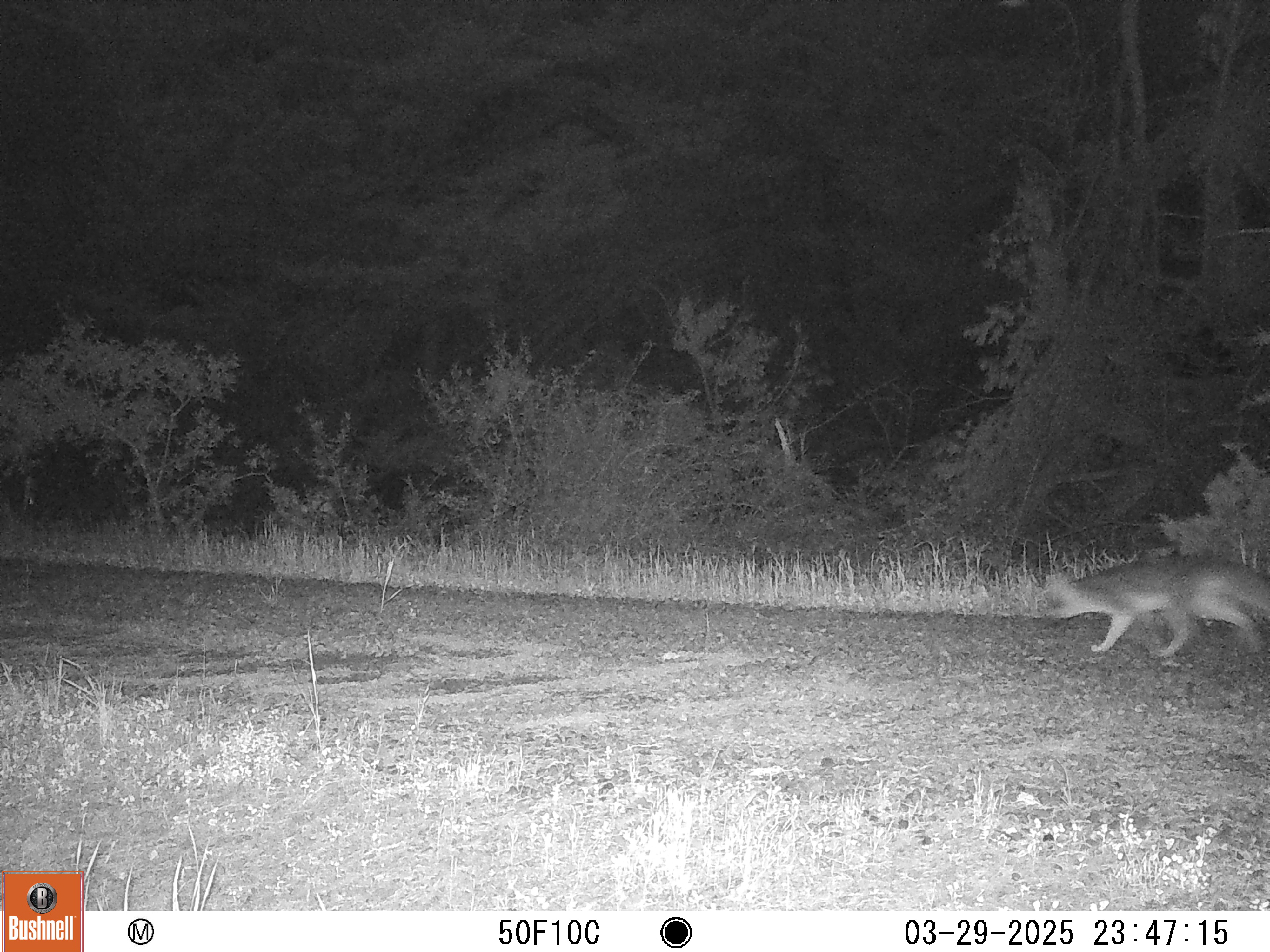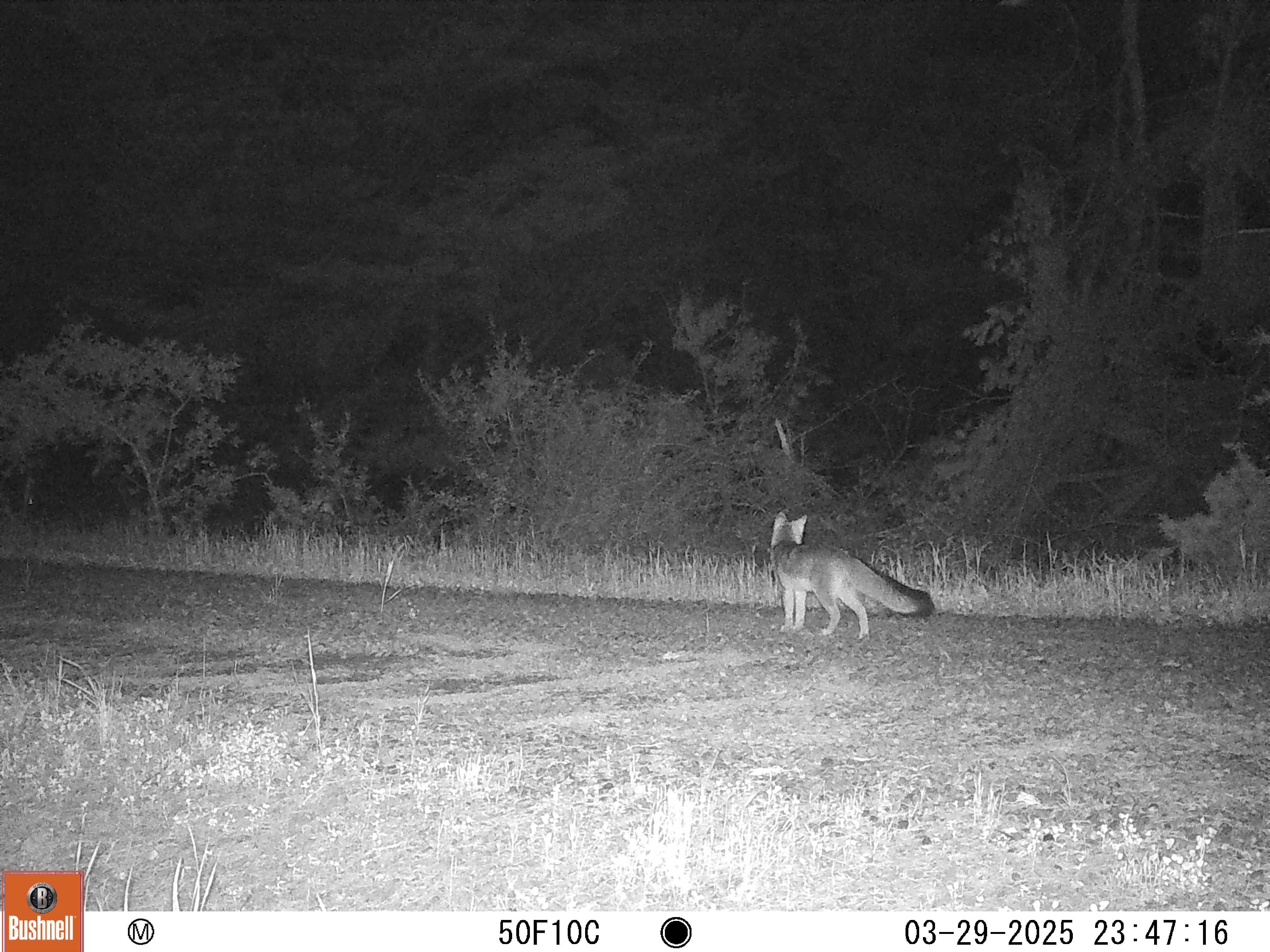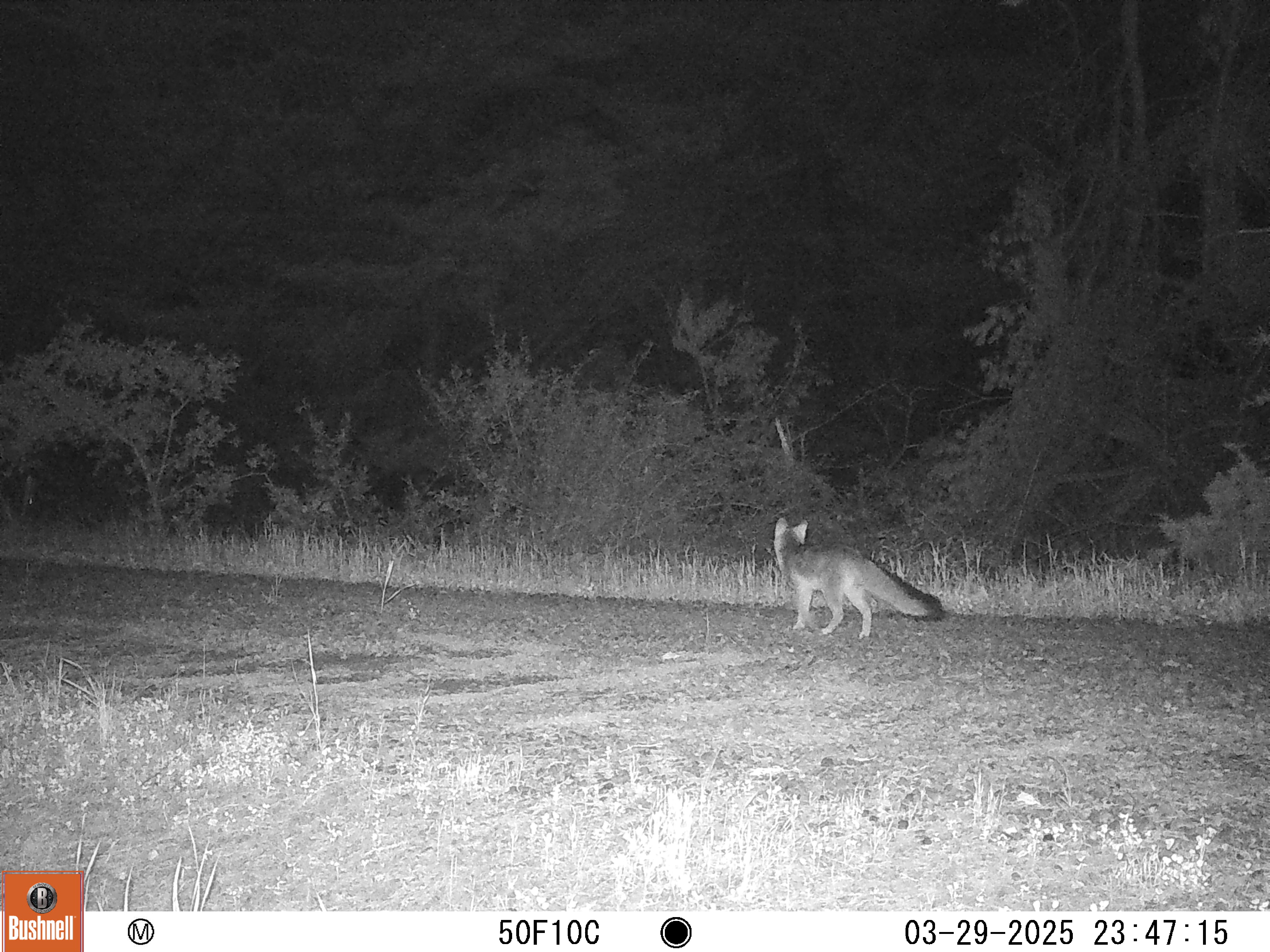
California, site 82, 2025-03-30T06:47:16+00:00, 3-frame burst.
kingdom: Animalia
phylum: Chordata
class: Mammalia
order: Carnivora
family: Canidae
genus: Urocyon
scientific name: Urocyon cinereoargenteus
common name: gray fox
Gray fox (Urocyon cinereoargenteus).